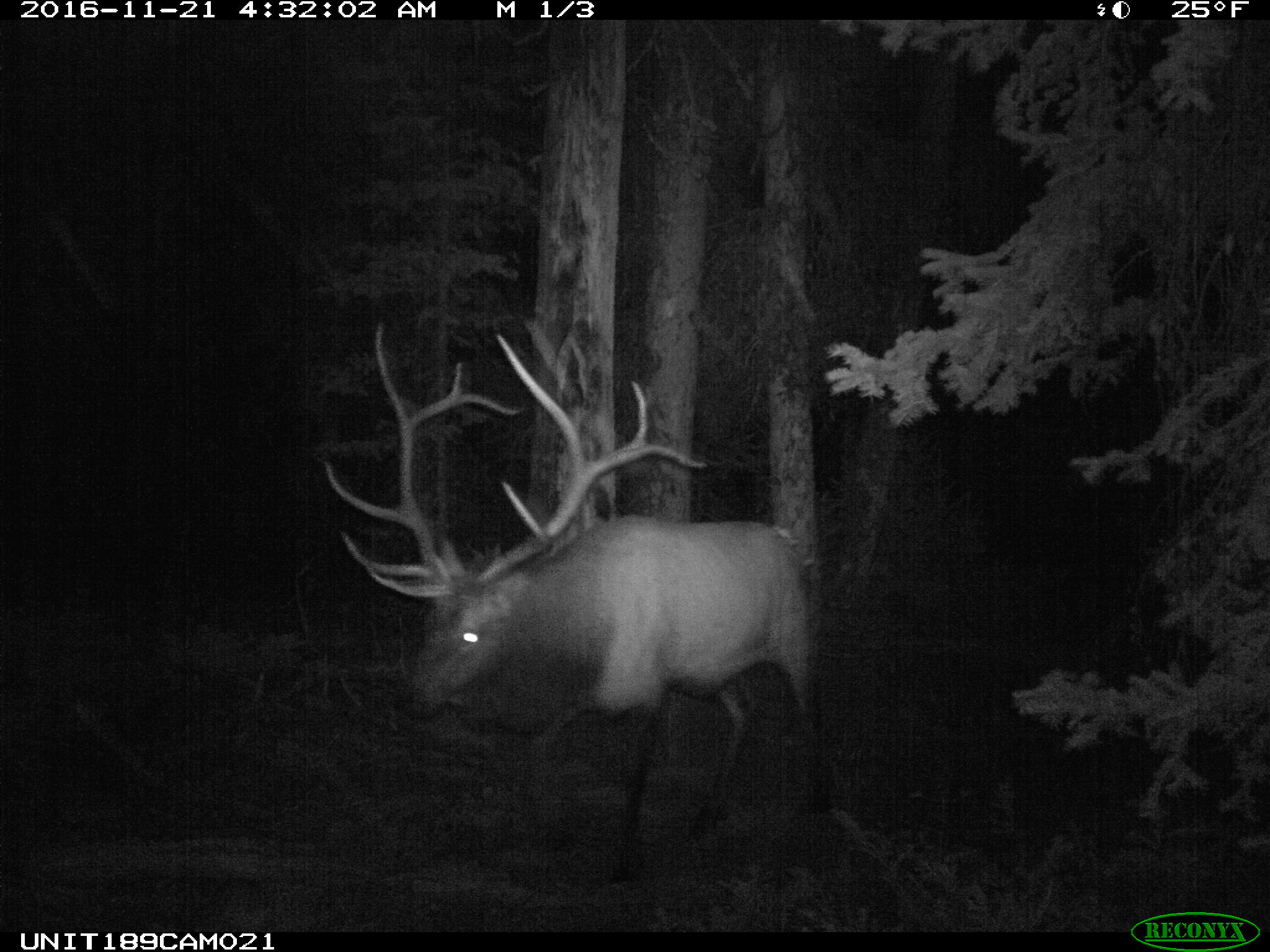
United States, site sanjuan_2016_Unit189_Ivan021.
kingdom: Animalia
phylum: Chordata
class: Mammalia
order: Artiodactyla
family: Cervidae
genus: Cervus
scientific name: Cervus elaphus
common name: red deer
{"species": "Cervus elaphus (red deer)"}